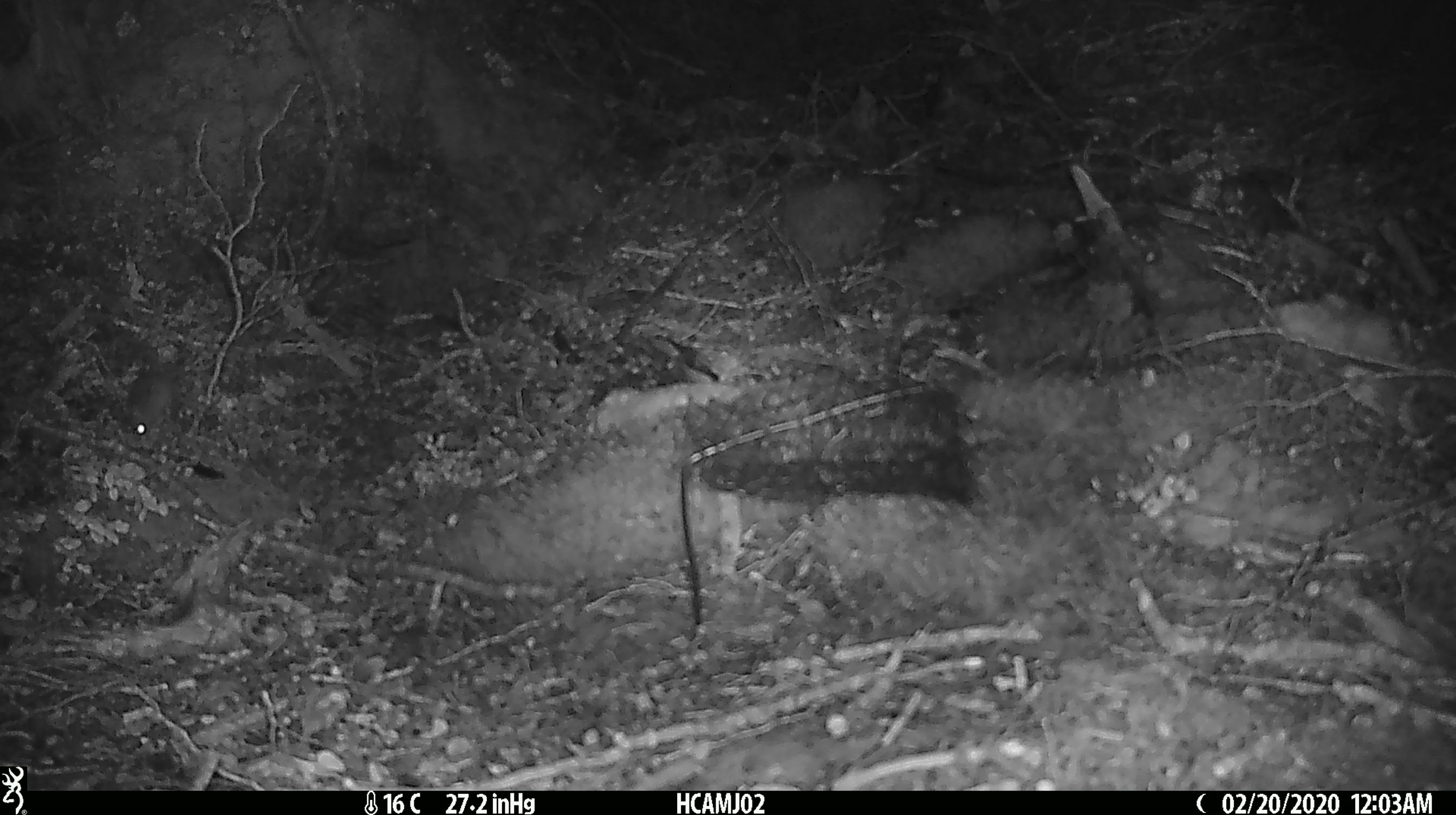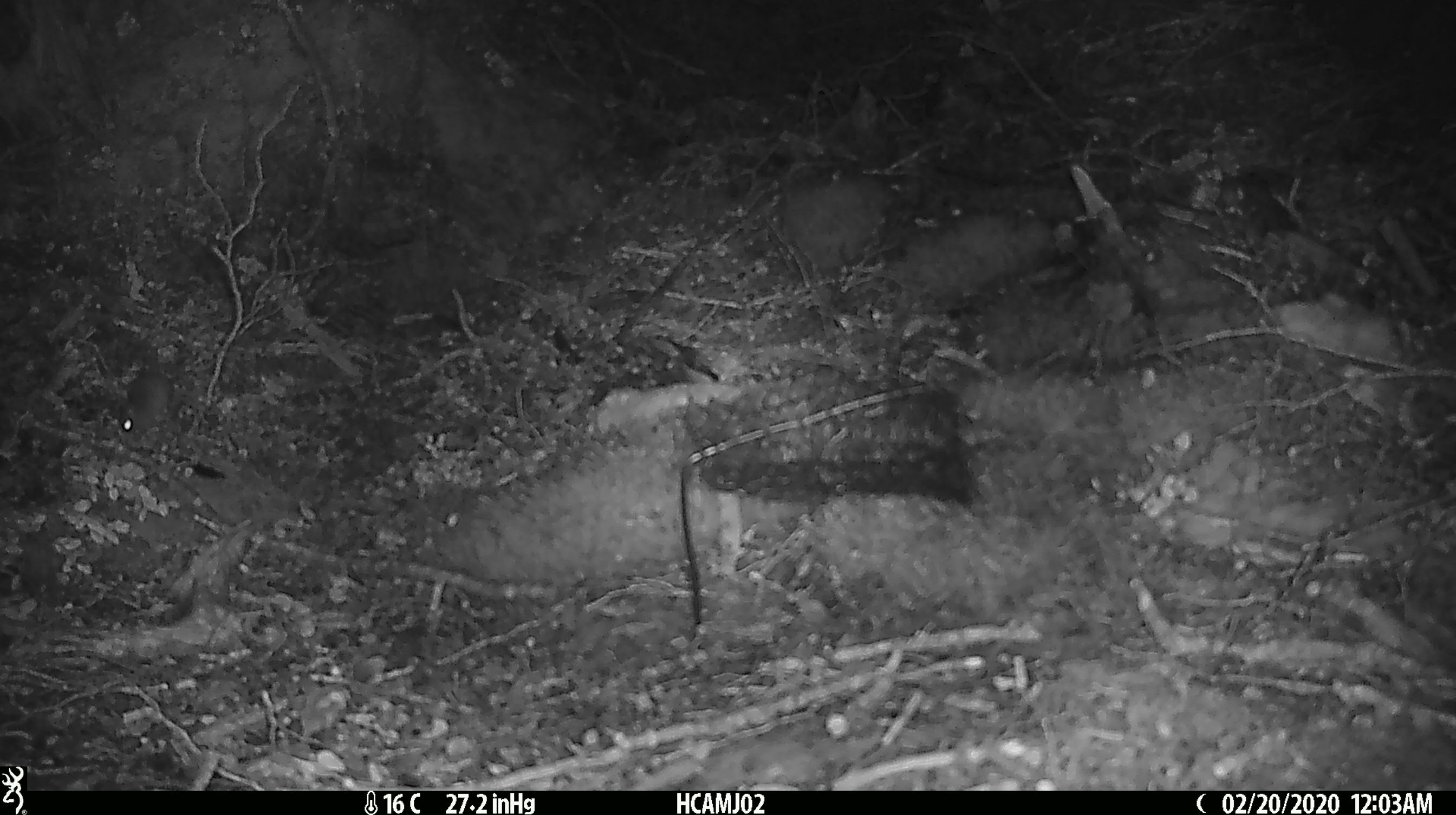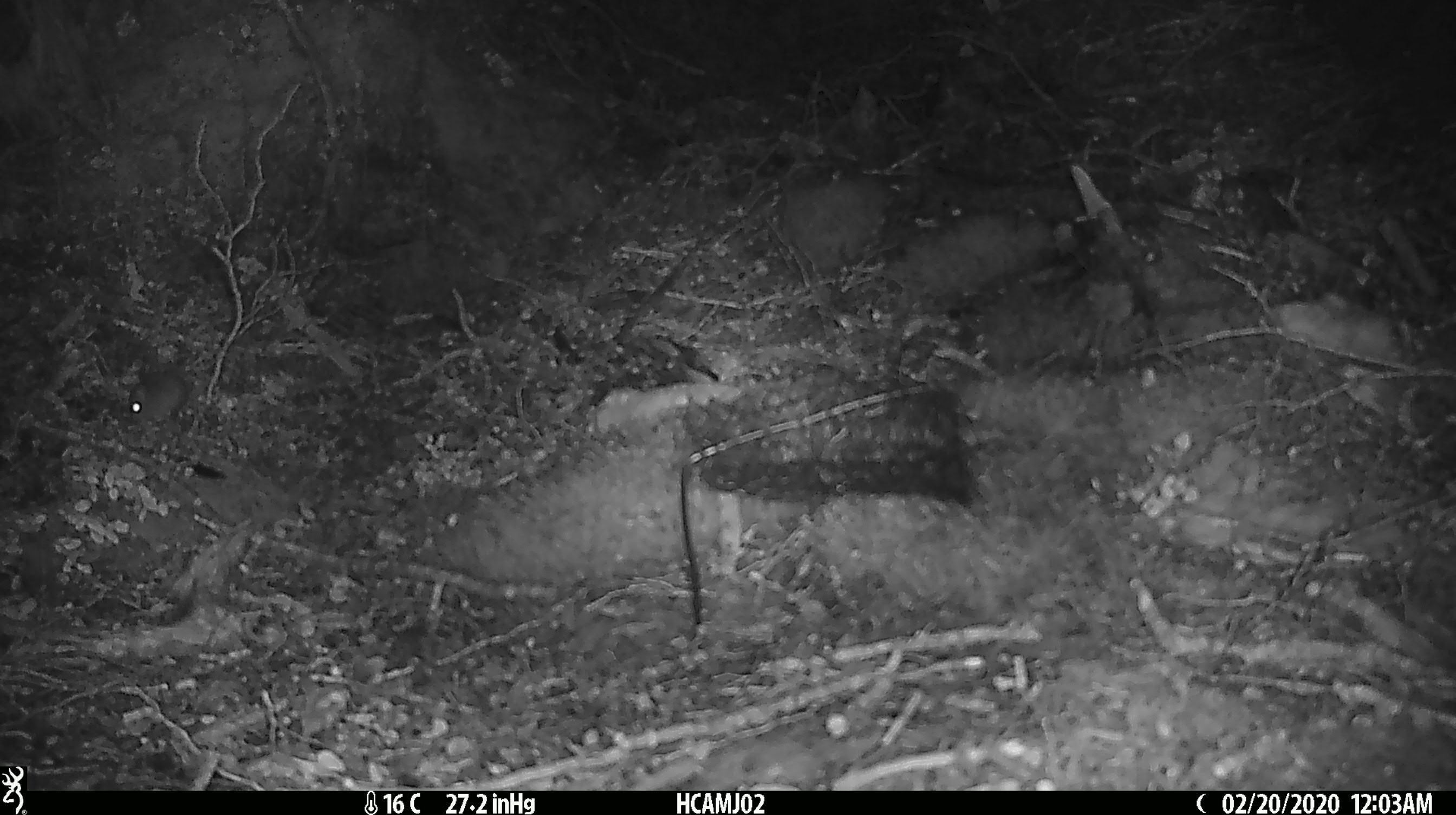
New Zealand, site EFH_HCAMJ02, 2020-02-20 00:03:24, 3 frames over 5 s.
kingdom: Animalia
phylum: Chordata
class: Mammalia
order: Rodentia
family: Muridae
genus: Mus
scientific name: Mus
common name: mouse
Mouse (Mus).